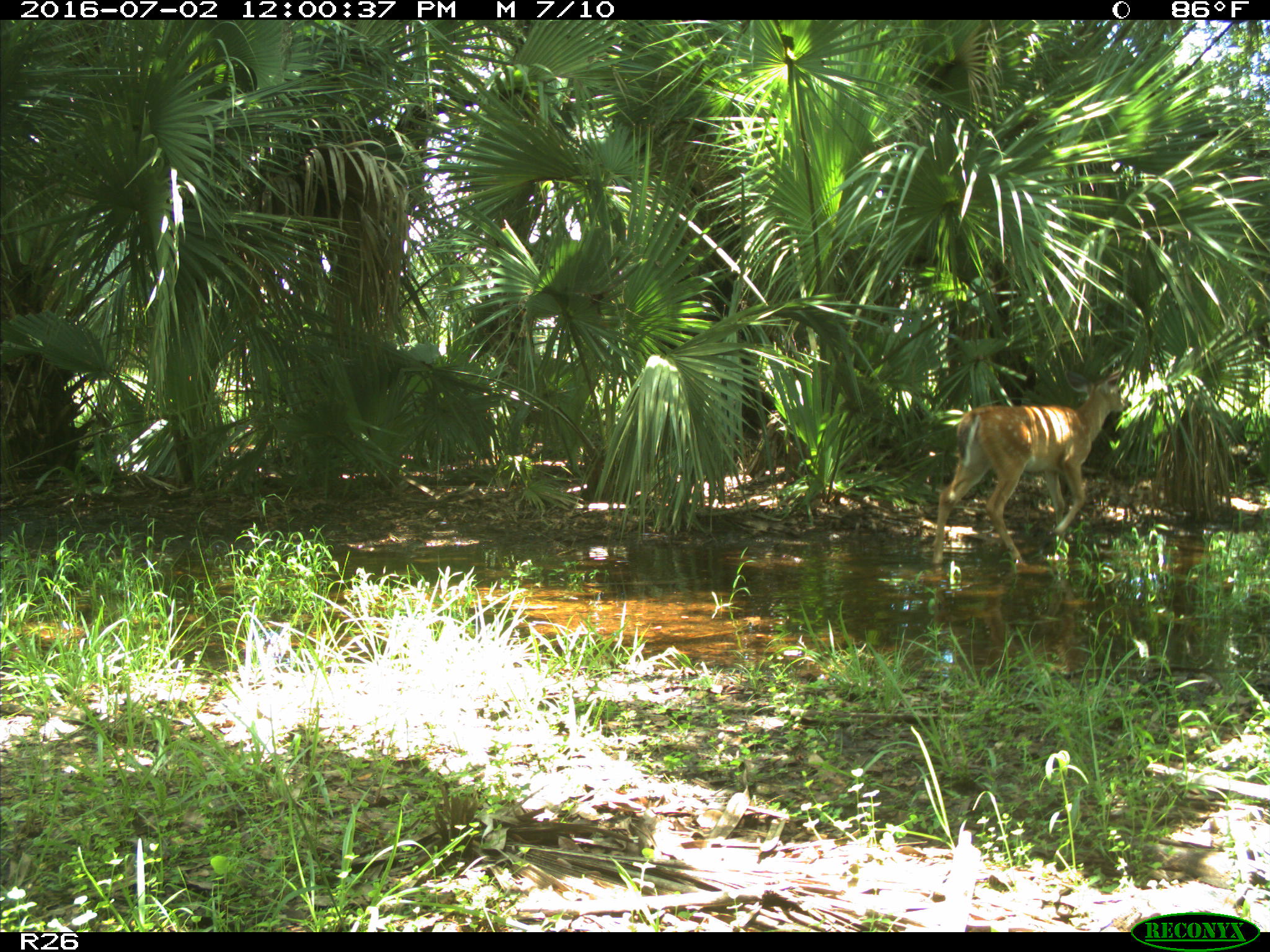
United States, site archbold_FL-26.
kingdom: Animalia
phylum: Chordata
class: Mammalia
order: Artiodactyla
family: Cervidae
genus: Odocoileus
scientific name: Odocoileus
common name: deer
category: unidentified deer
Unidentified deer (deer) (Odocoileus).